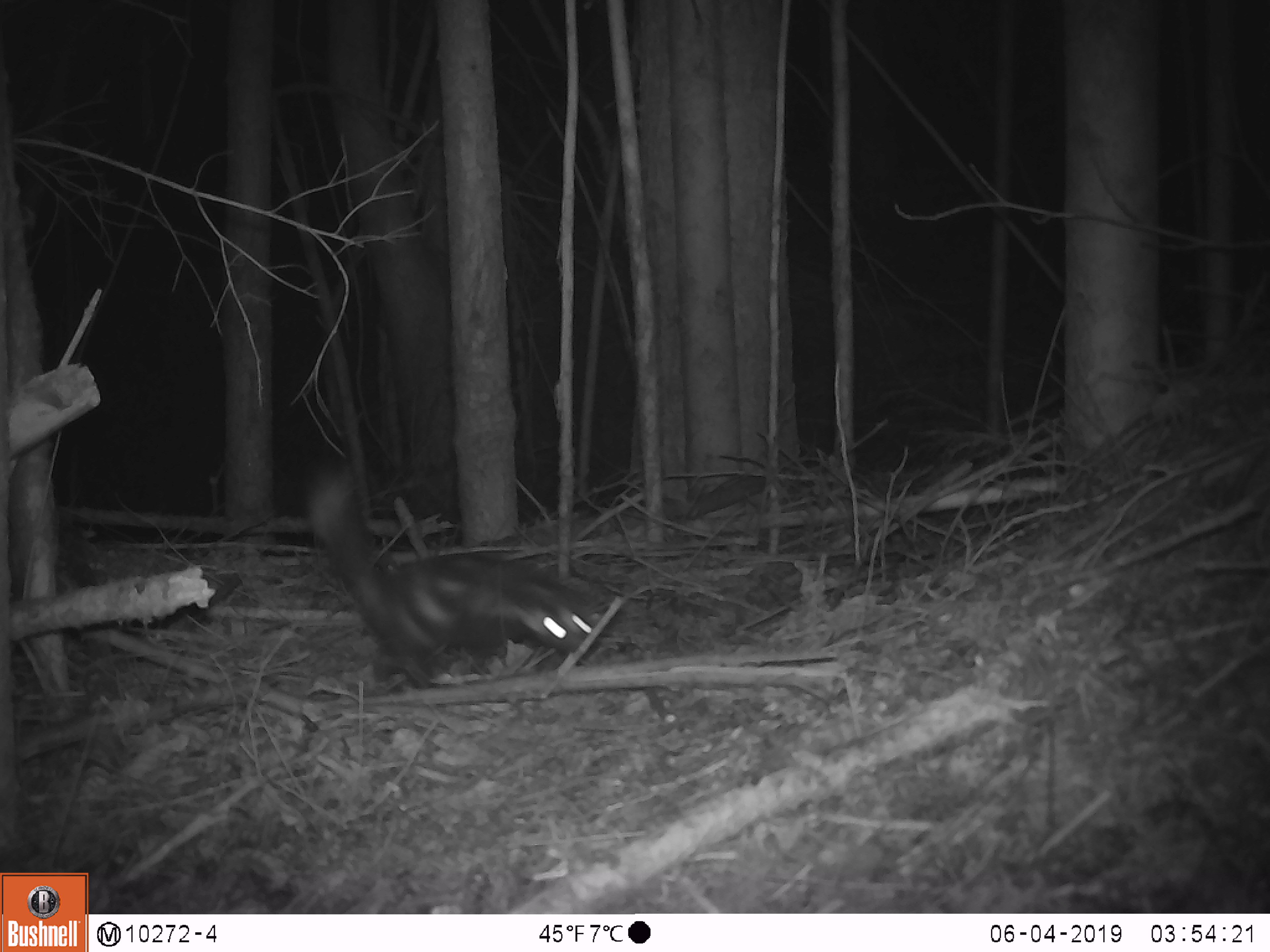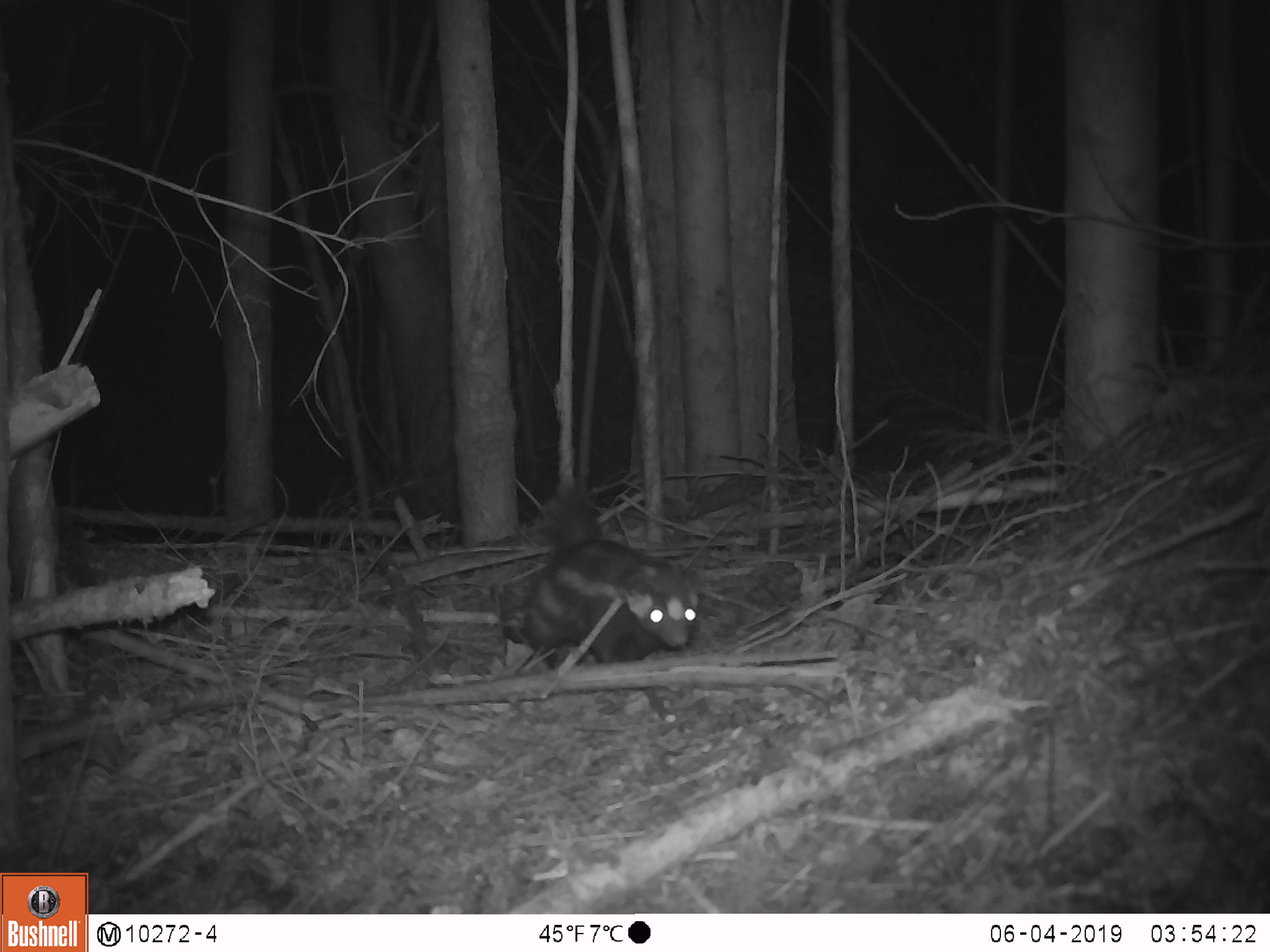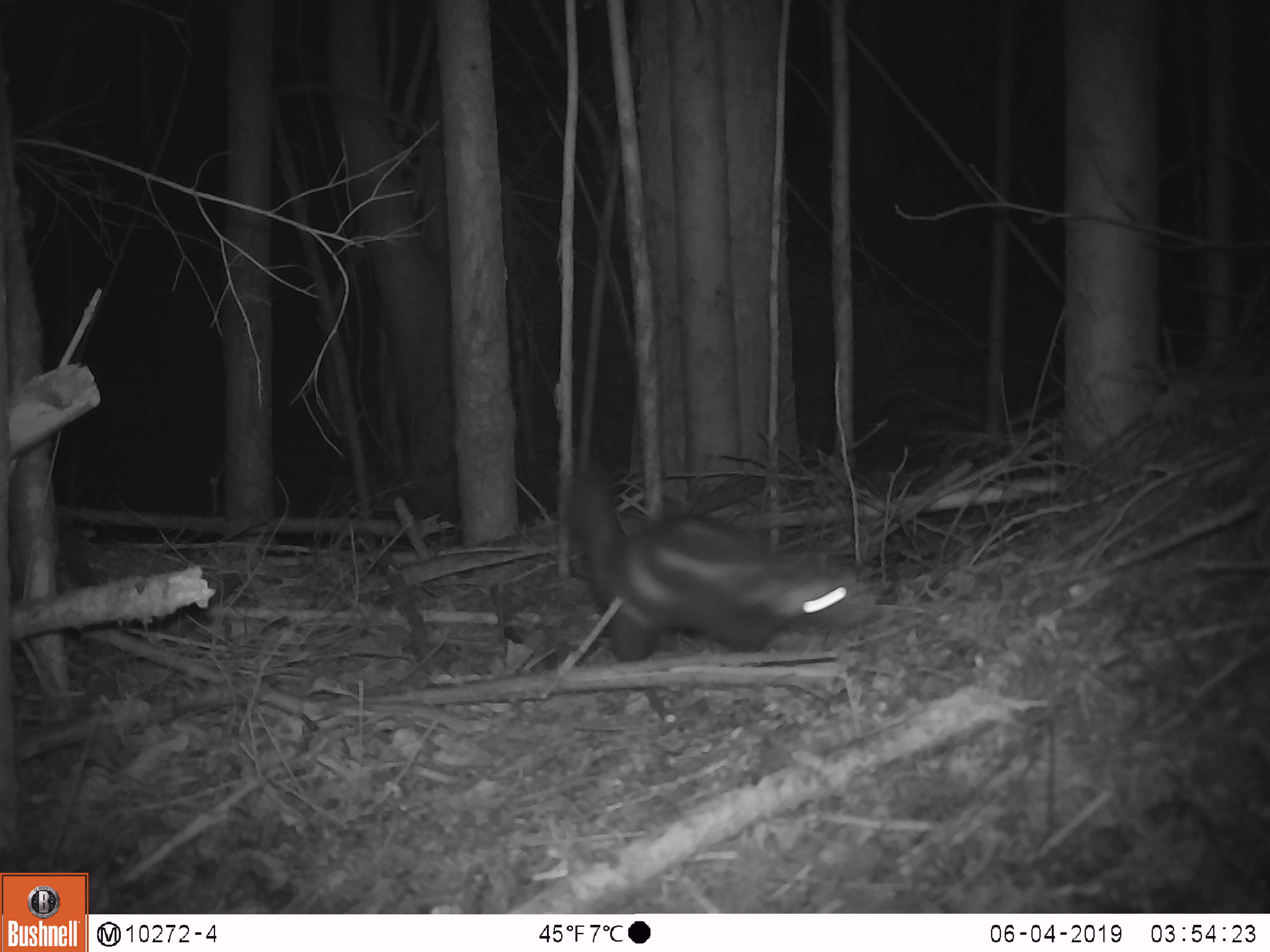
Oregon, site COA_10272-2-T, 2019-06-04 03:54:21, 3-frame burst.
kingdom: Animalia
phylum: Chordata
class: Mammalia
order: Carnivora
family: Mephitidae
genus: Spilogale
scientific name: Spilogale gracilis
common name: western spotted skunk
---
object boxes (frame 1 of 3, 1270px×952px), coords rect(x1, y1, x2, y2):
western spotted skunk: rect(314, 488, 604, 692)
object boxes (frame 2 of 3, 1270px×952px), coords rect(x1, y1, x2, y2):
western spotted skunk: rect(517, 493, 708, 682)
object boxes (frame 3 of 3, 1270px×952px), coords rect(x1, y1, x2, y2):
western spotted skunk: rect(573, 486, 879, 670)